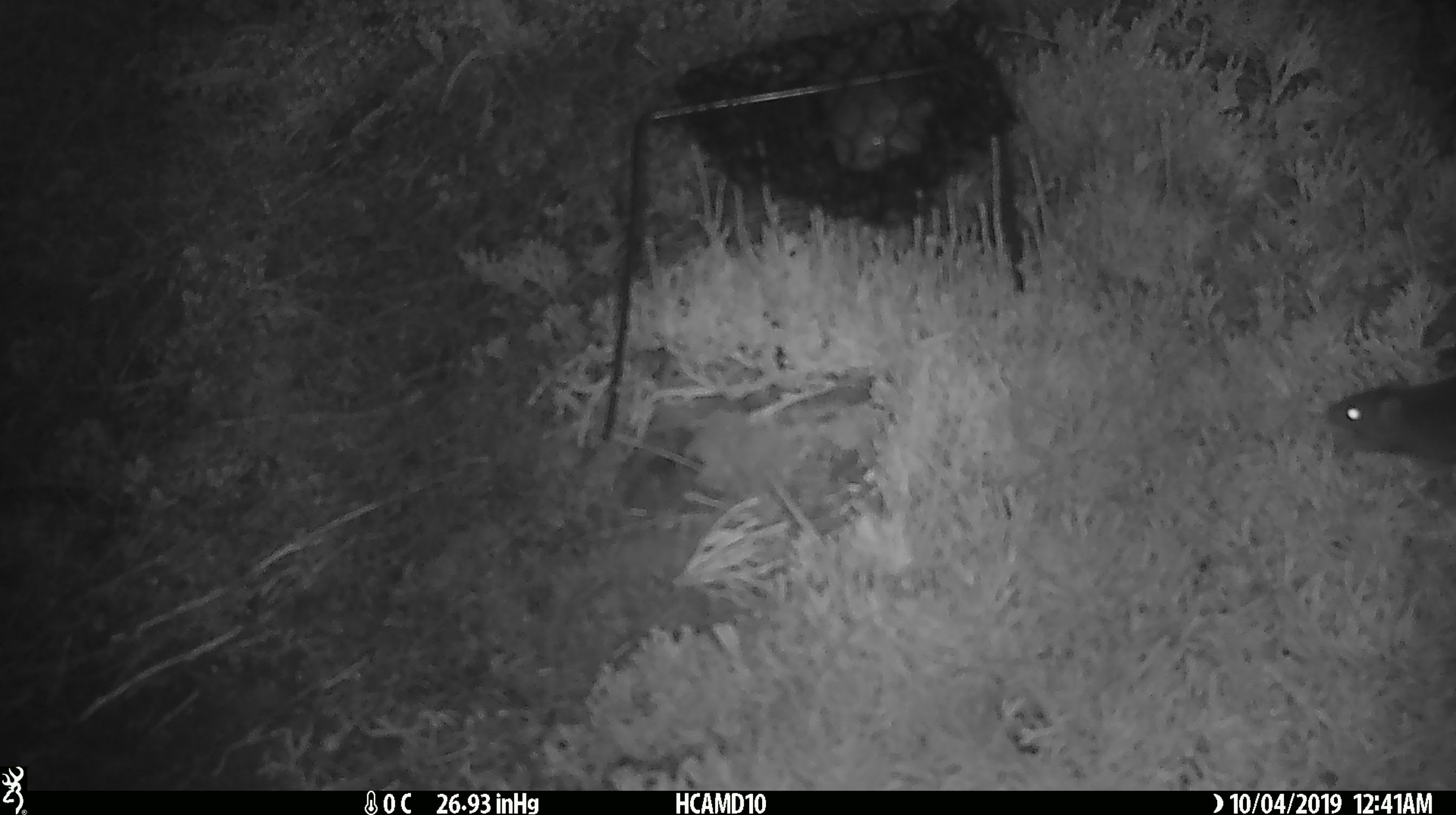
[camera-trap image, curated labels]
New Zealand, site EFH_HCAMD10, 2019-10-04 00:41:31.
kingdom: Animalia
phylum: Chordata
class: Mammalia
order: Rodentia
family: Muridae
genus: Mus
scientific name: Mus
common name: mouse